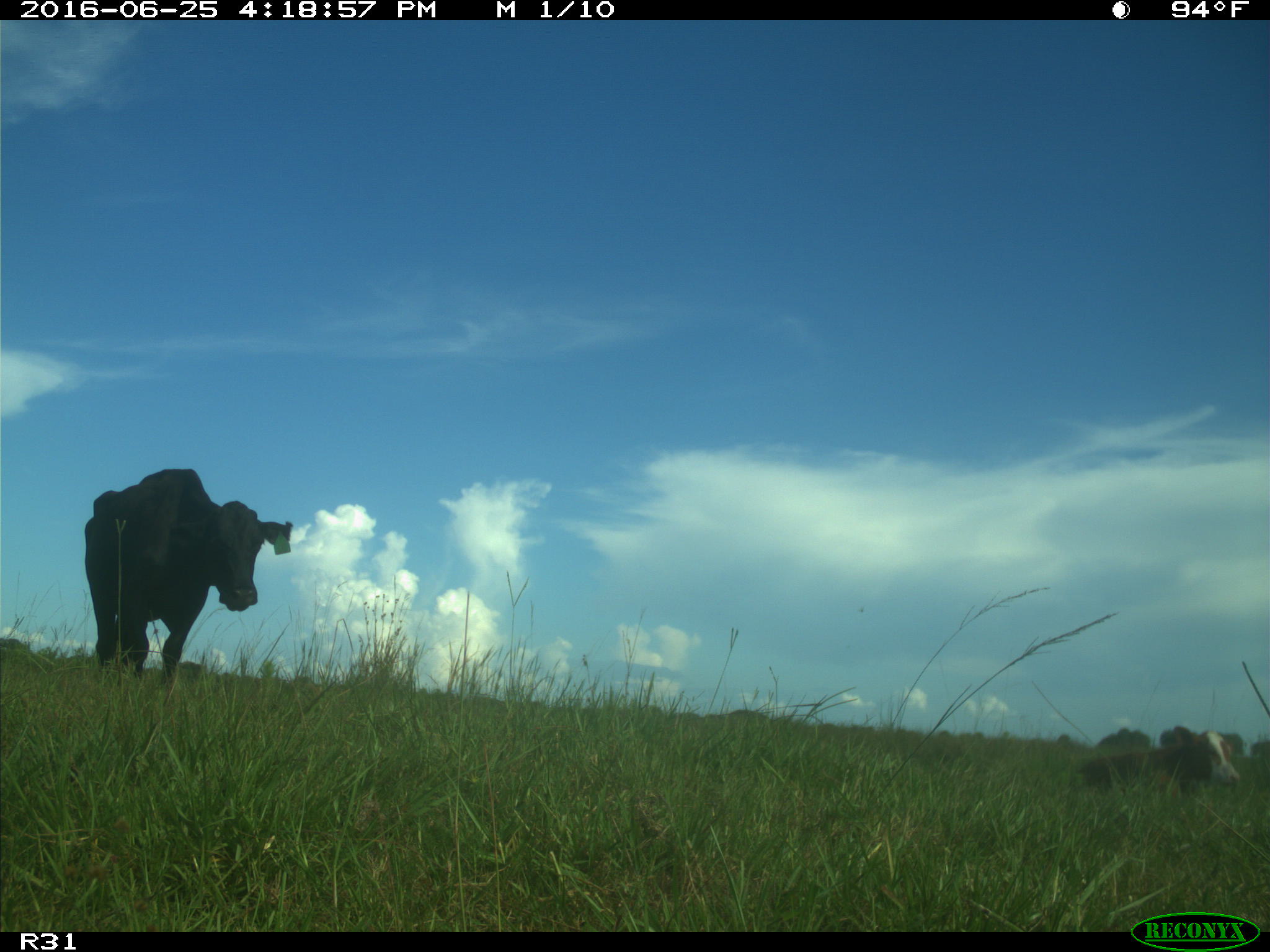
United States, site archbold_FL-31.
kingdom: Animalia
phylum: Chordata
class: Mammalia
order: Artiodactyla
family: Bovidae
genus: Bos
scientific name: Bos taurus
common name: domestic cow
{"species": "Bos taurus (domestic cow)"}